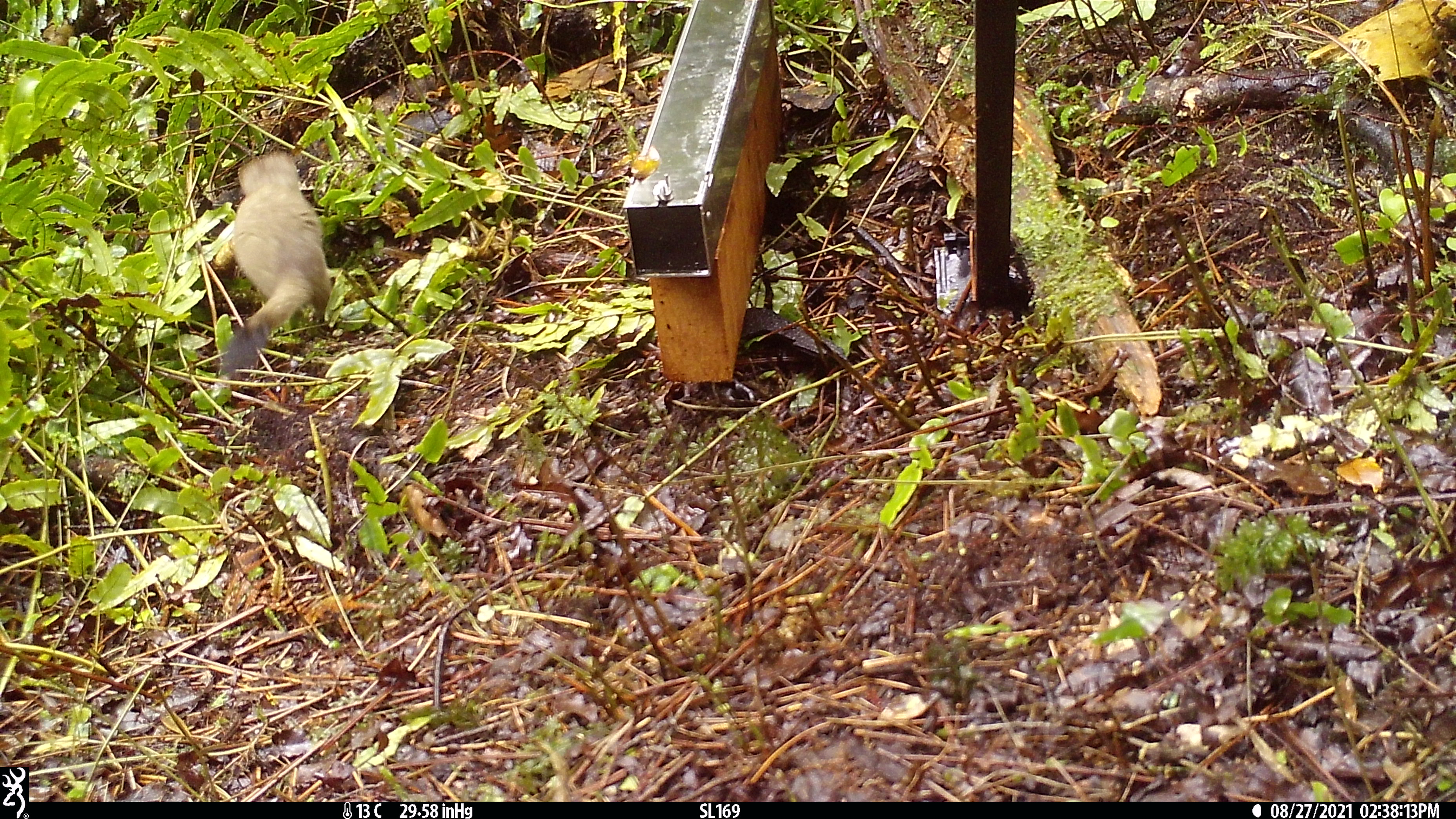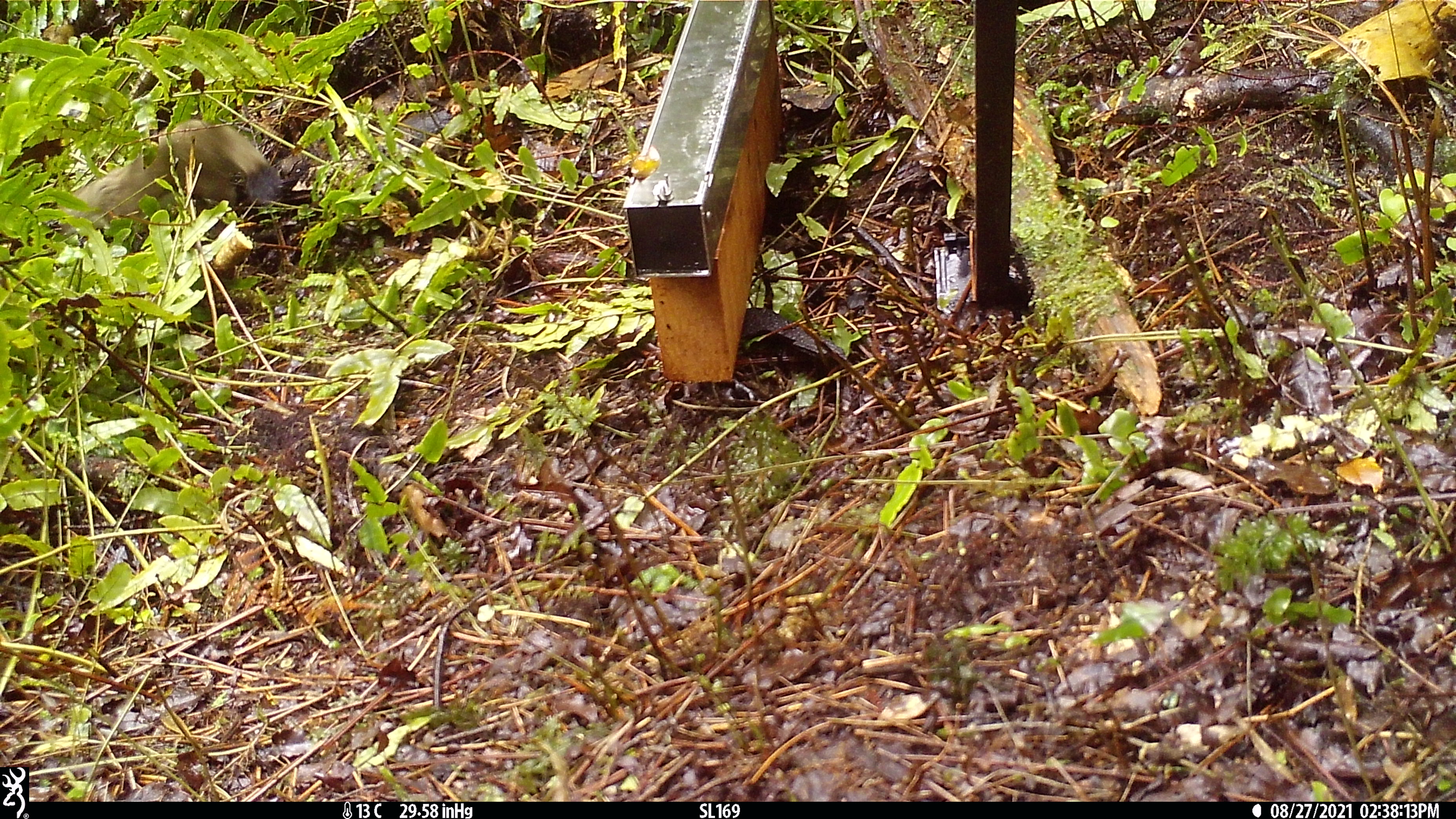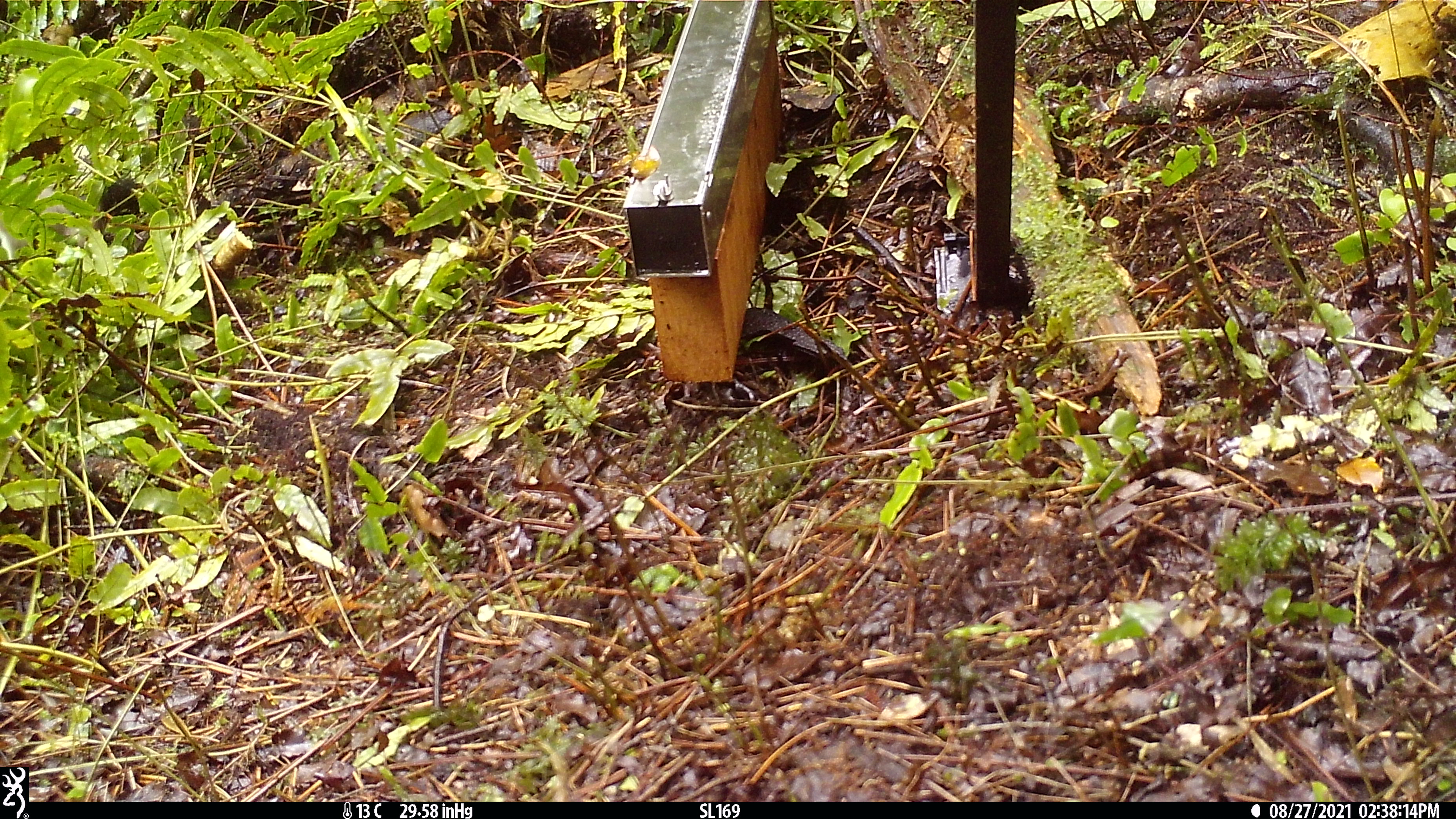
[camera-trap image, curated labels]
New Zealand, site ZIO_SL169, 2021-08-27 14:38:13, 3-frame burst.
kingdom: Animalia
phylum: Chordata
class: Mammalia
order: Carnivora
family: Mustelidae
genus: Mustela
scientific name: Mustela erminea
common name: stoat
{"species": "stoat (Mustela erminea)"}